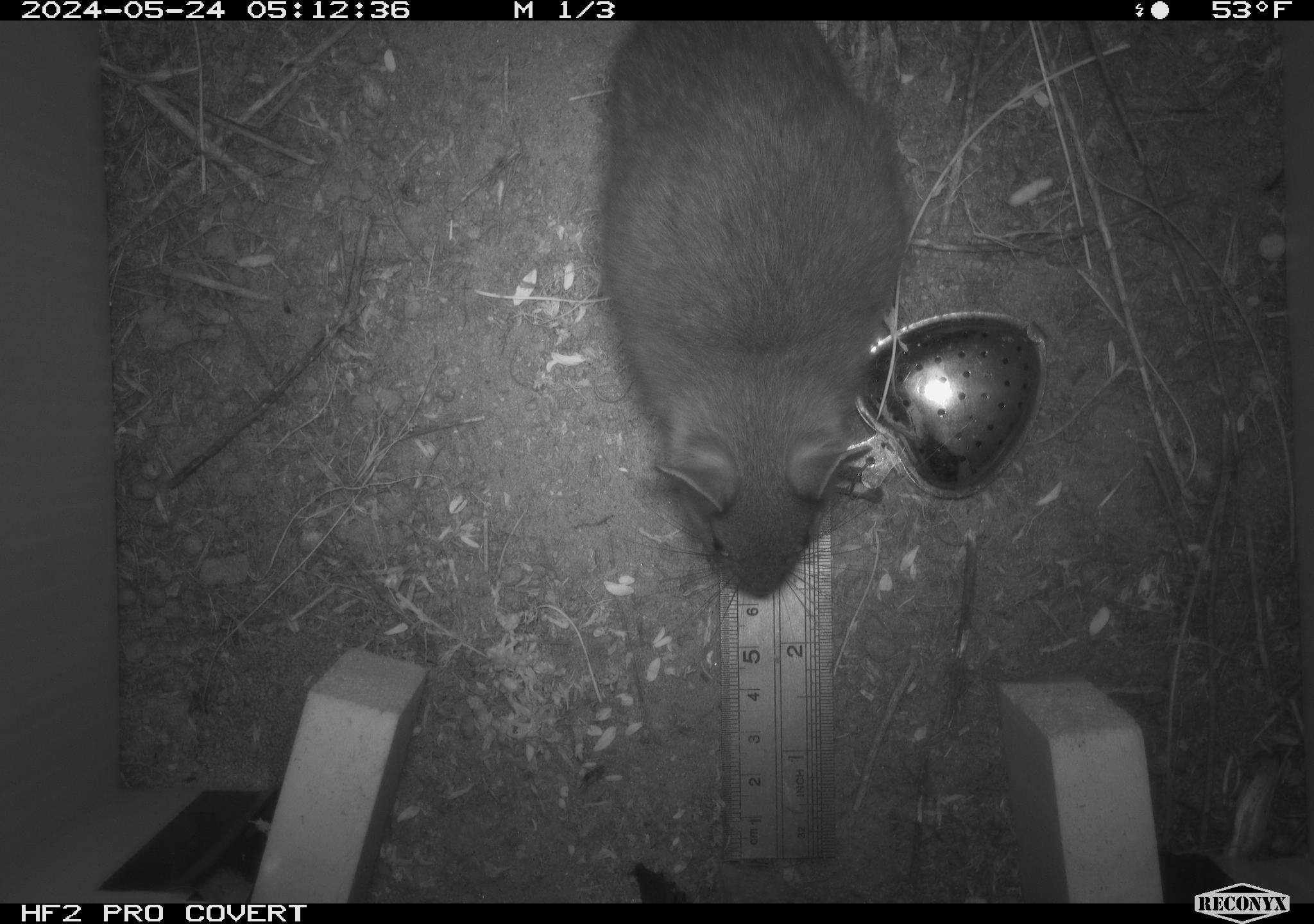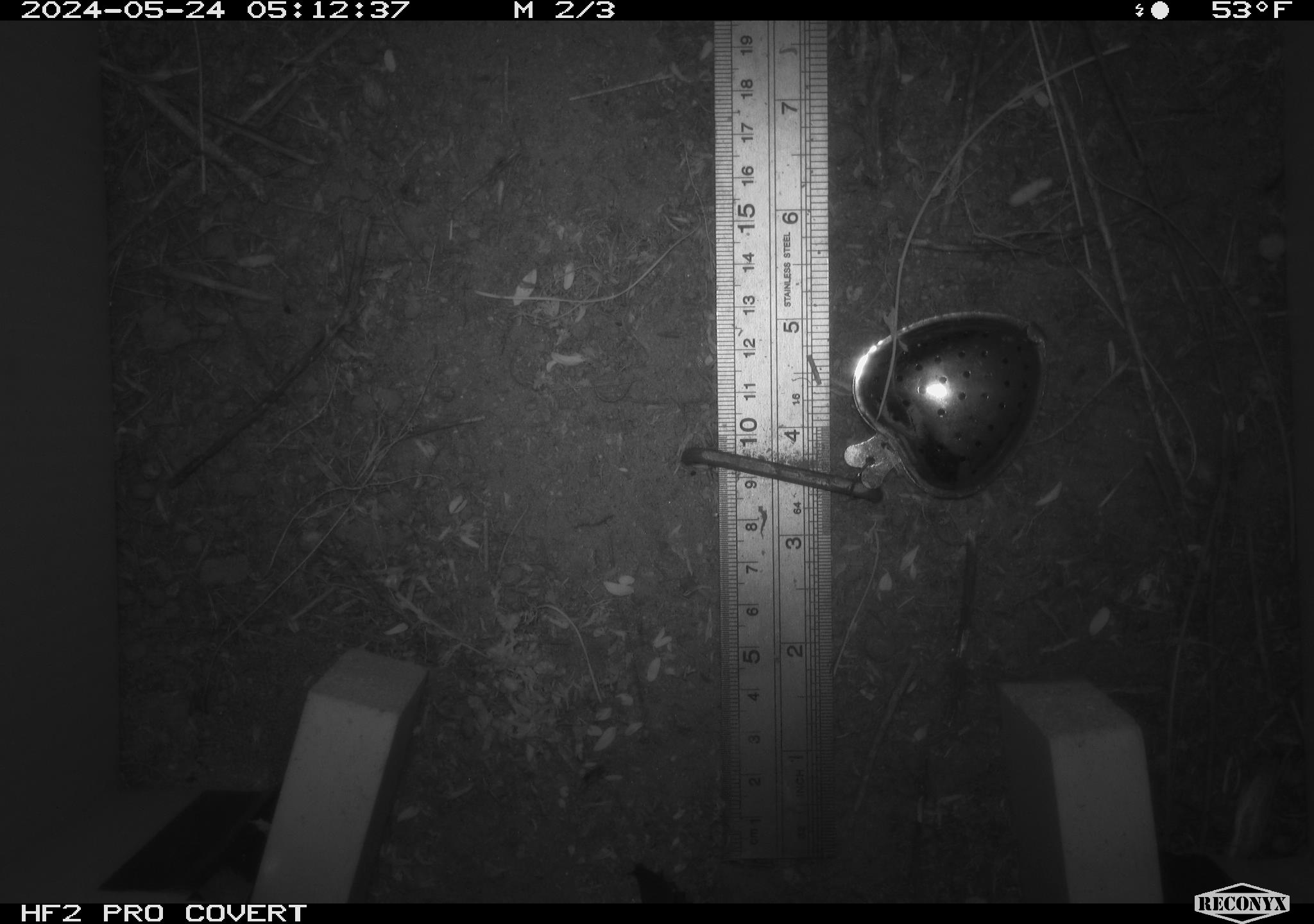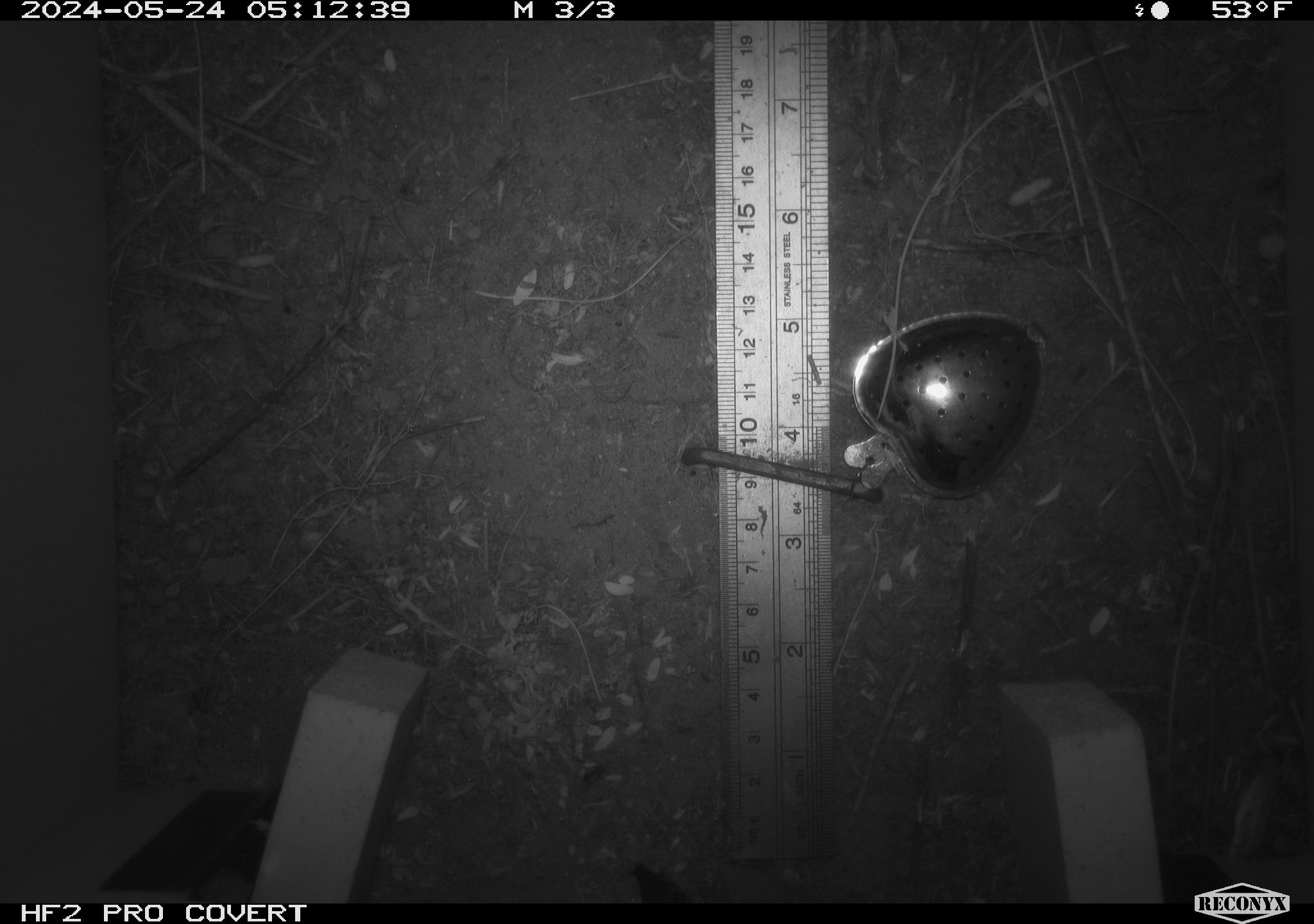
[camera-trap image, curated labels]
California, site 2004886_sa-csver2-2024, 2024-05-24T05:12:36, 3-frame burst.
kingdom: Animalia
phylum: Chordata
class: Mammalia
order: Rodentia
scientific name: Rodentia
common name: rodent